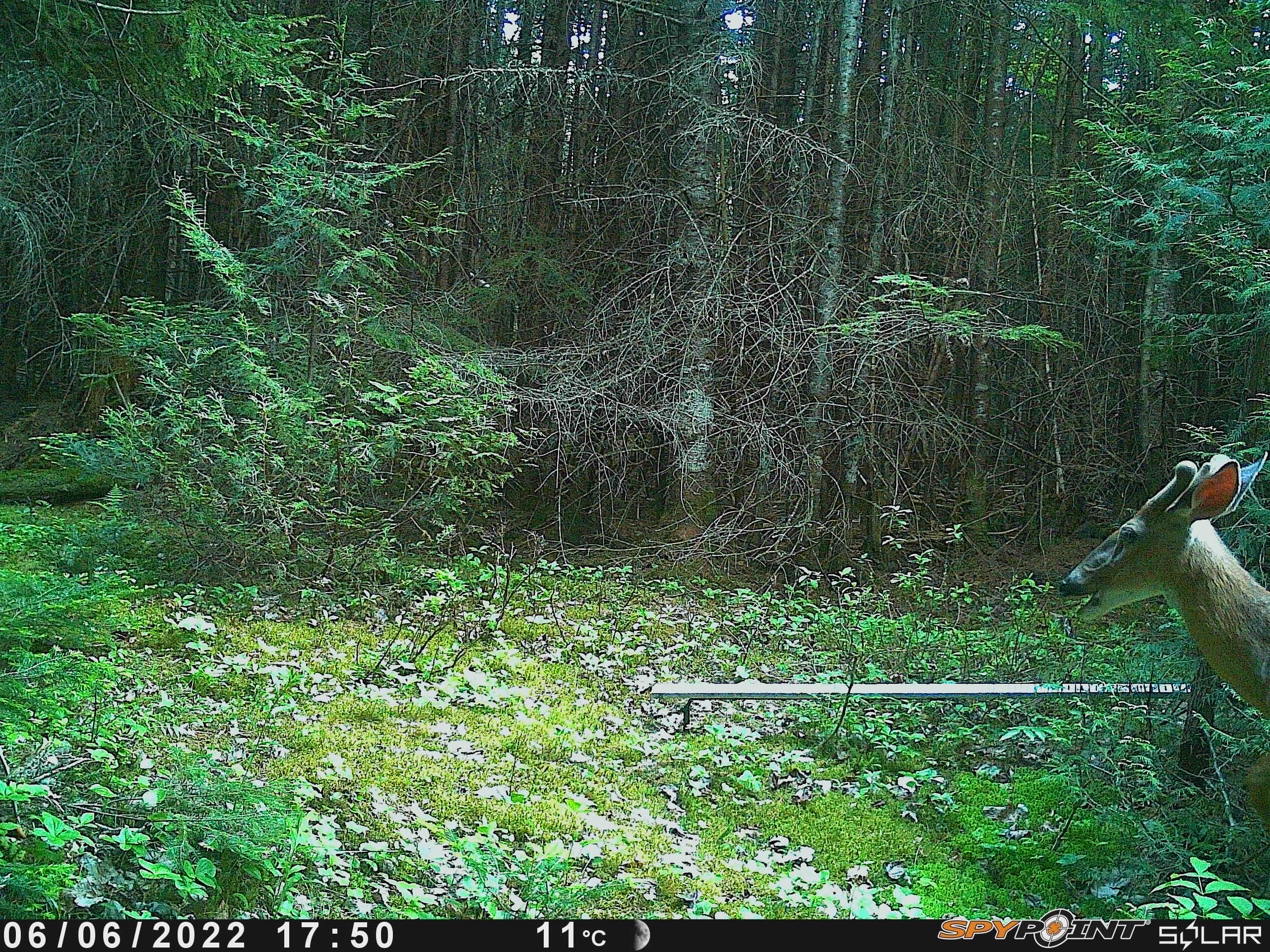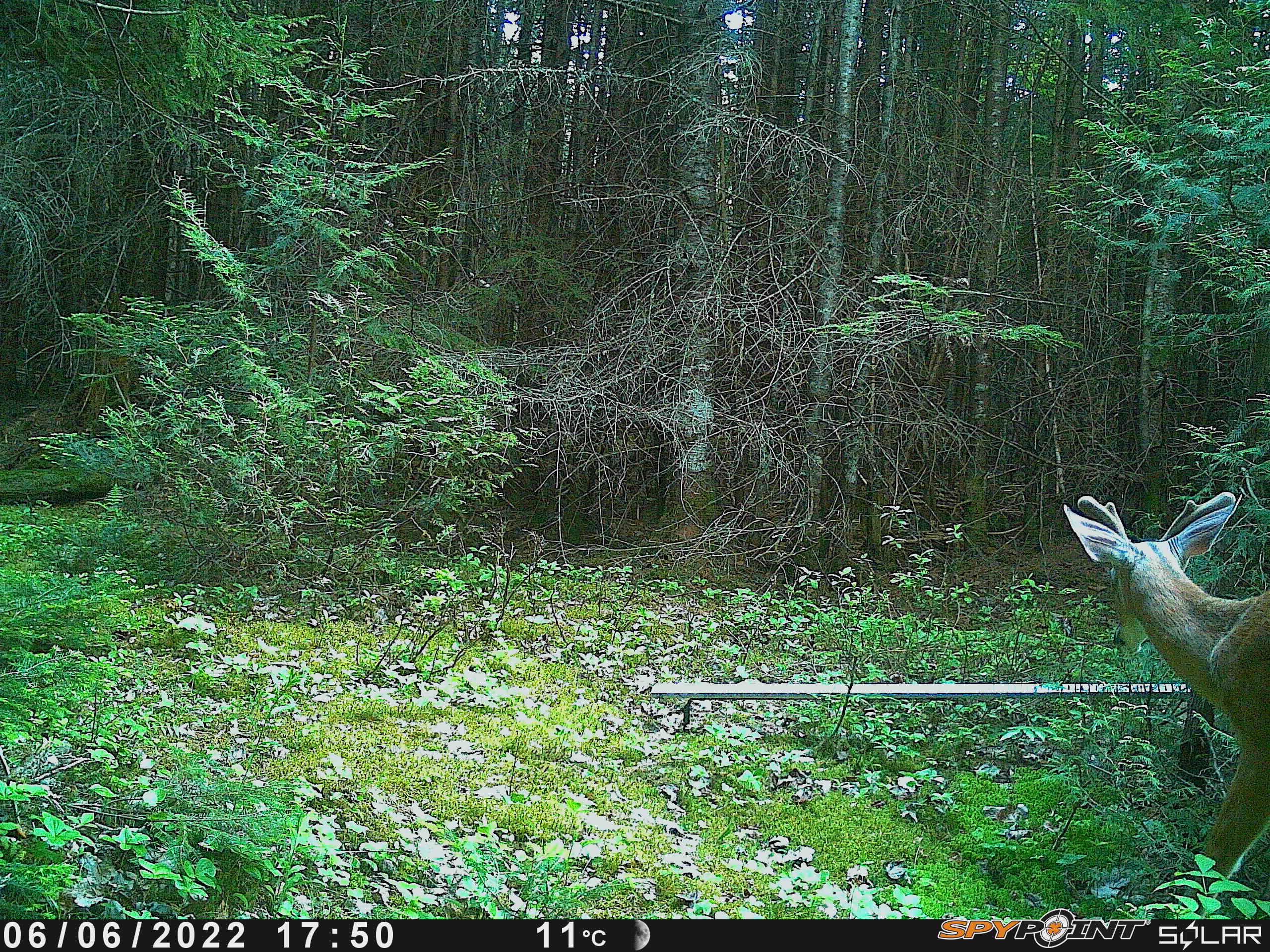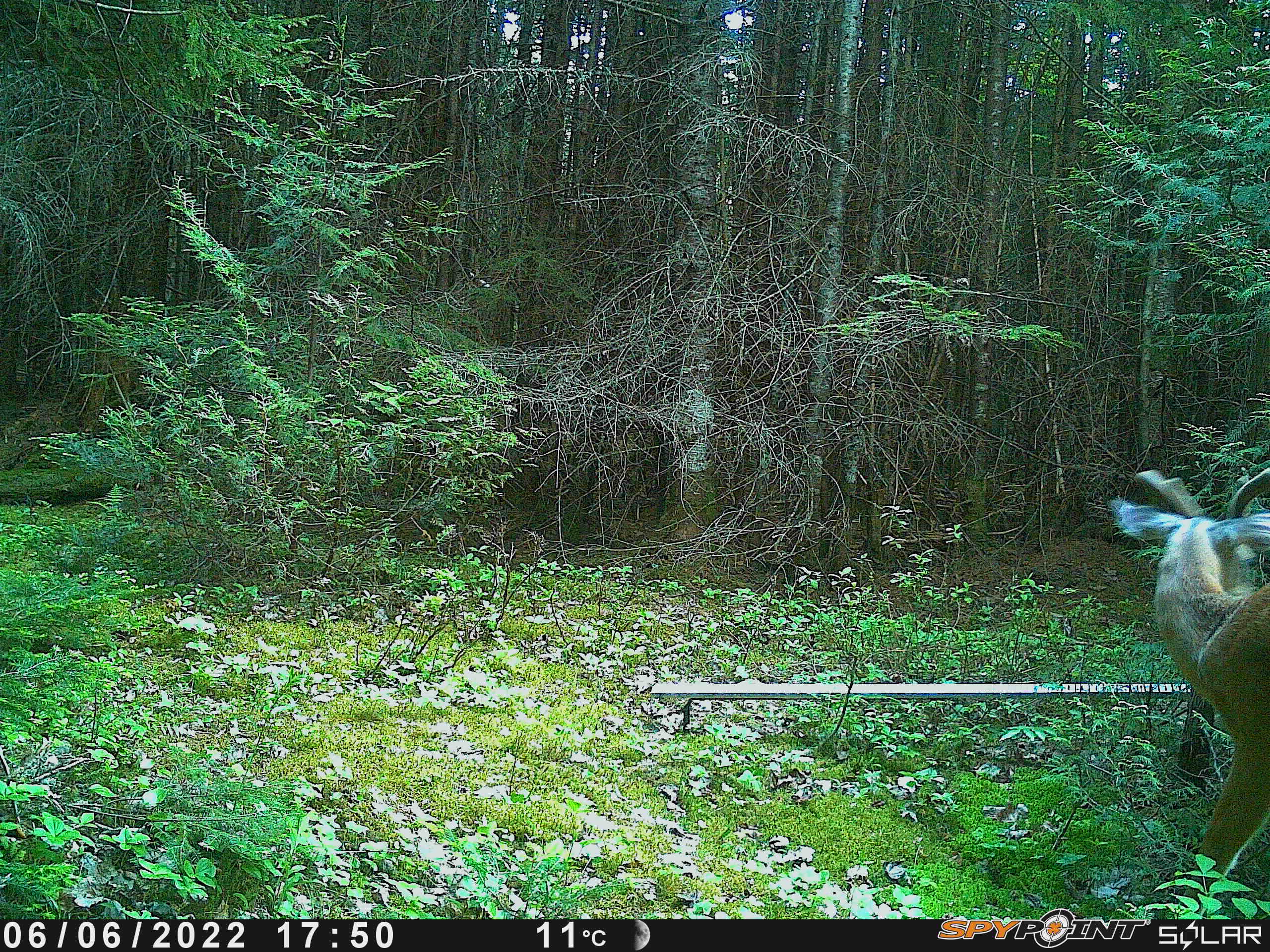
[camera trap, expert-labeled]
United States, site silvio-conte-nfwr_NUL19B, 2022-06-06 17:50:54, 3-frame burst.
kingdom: Animalia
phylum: Chordata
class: Mammalia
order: Artiodactyla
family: Cervidae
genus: Odocoileus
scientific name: Odocoileus virginianus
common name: white-tailed deer